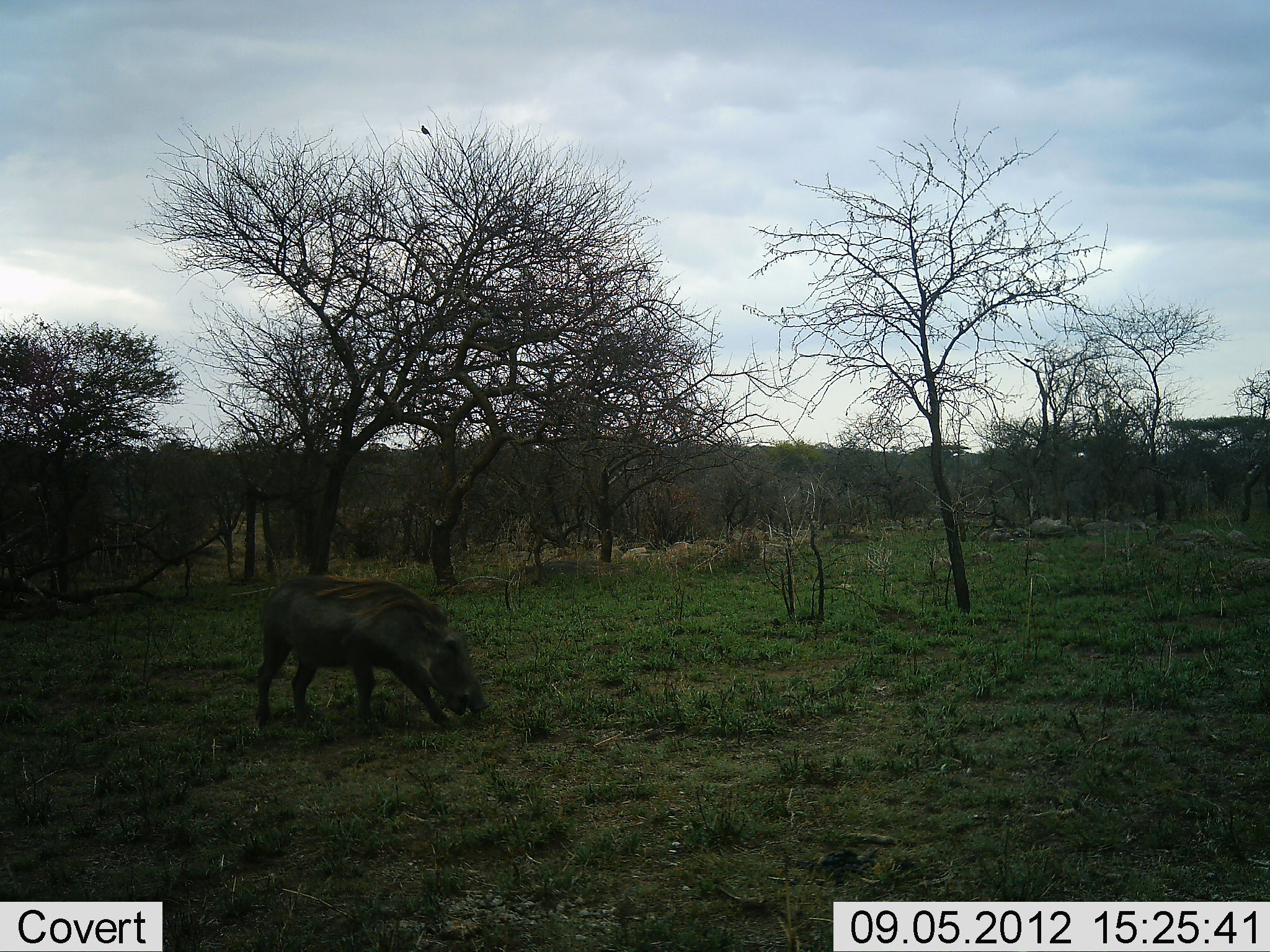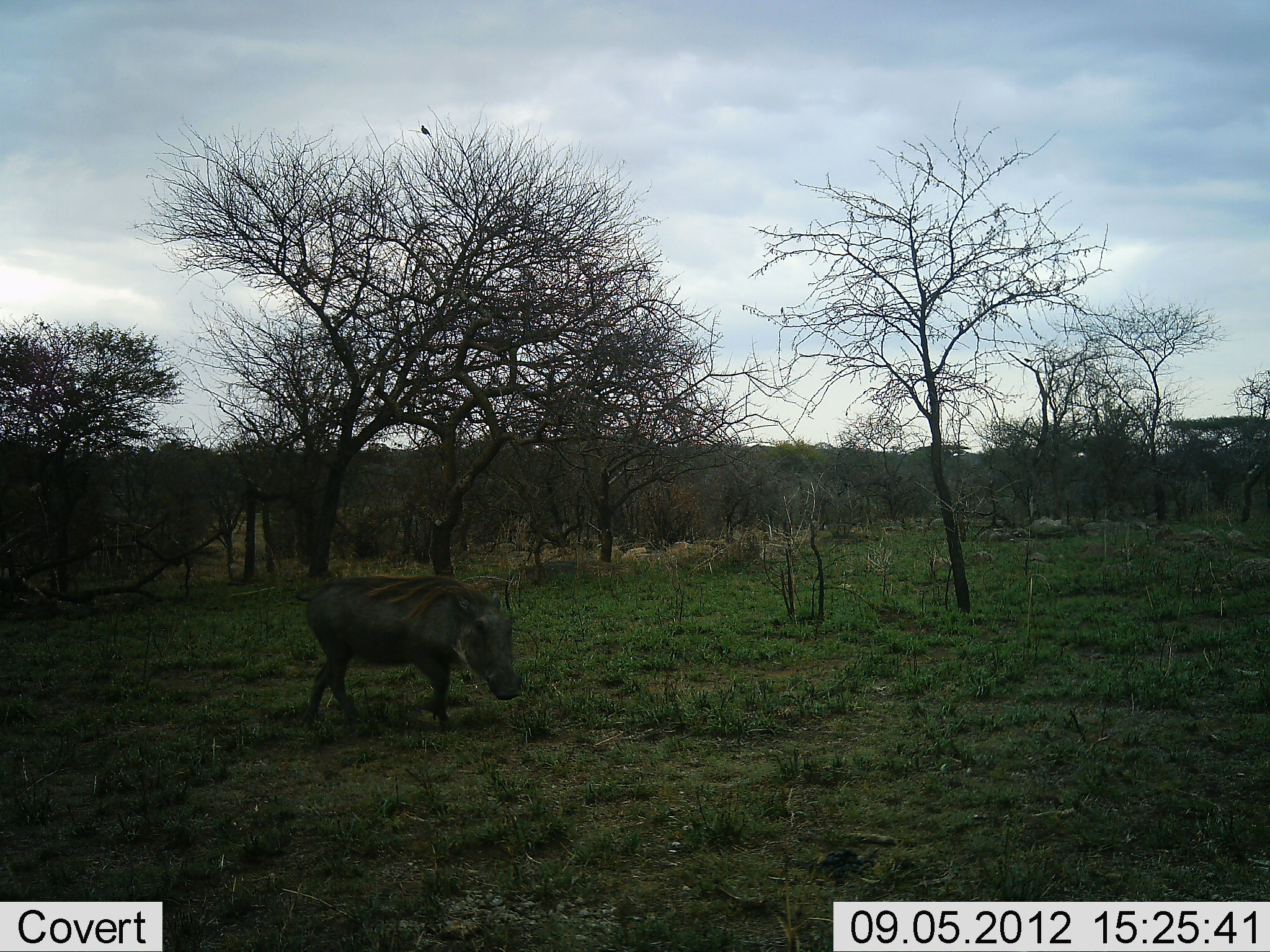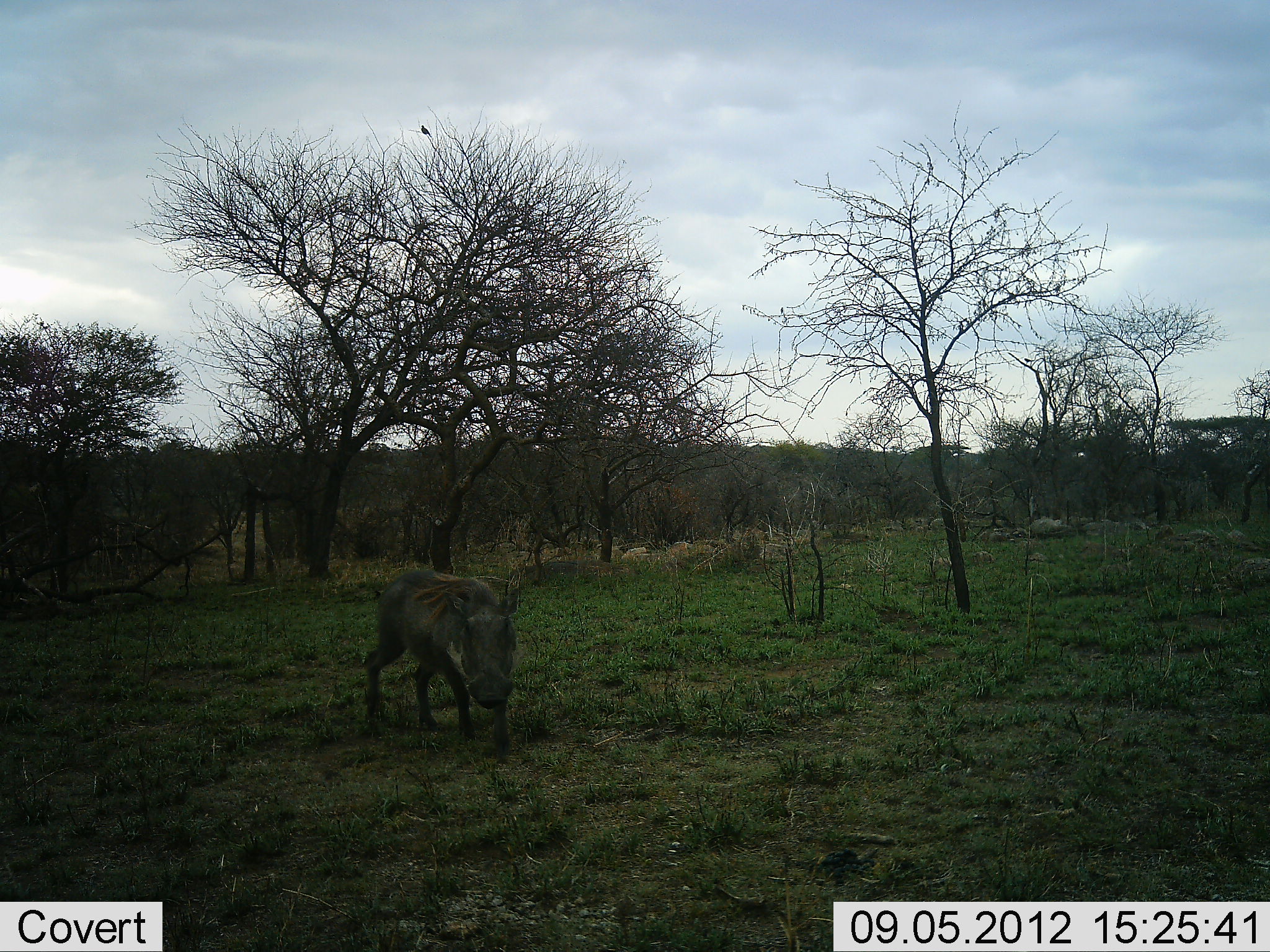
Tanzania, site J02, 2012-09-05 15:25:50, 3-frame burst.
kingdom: Animalia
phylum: Chordata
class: Mammalia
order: Artiodactyla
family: Suidae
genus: Phacochoerus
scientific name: Phacochoerus africanus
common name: warthog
Warthog (Phacochoerus africanus), count 1. Behavior (volunteer vote fractions): standing 10%, resting 0%, moving 100%, interacting 0%. Young present (vote fraction): 0%. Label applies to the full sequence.